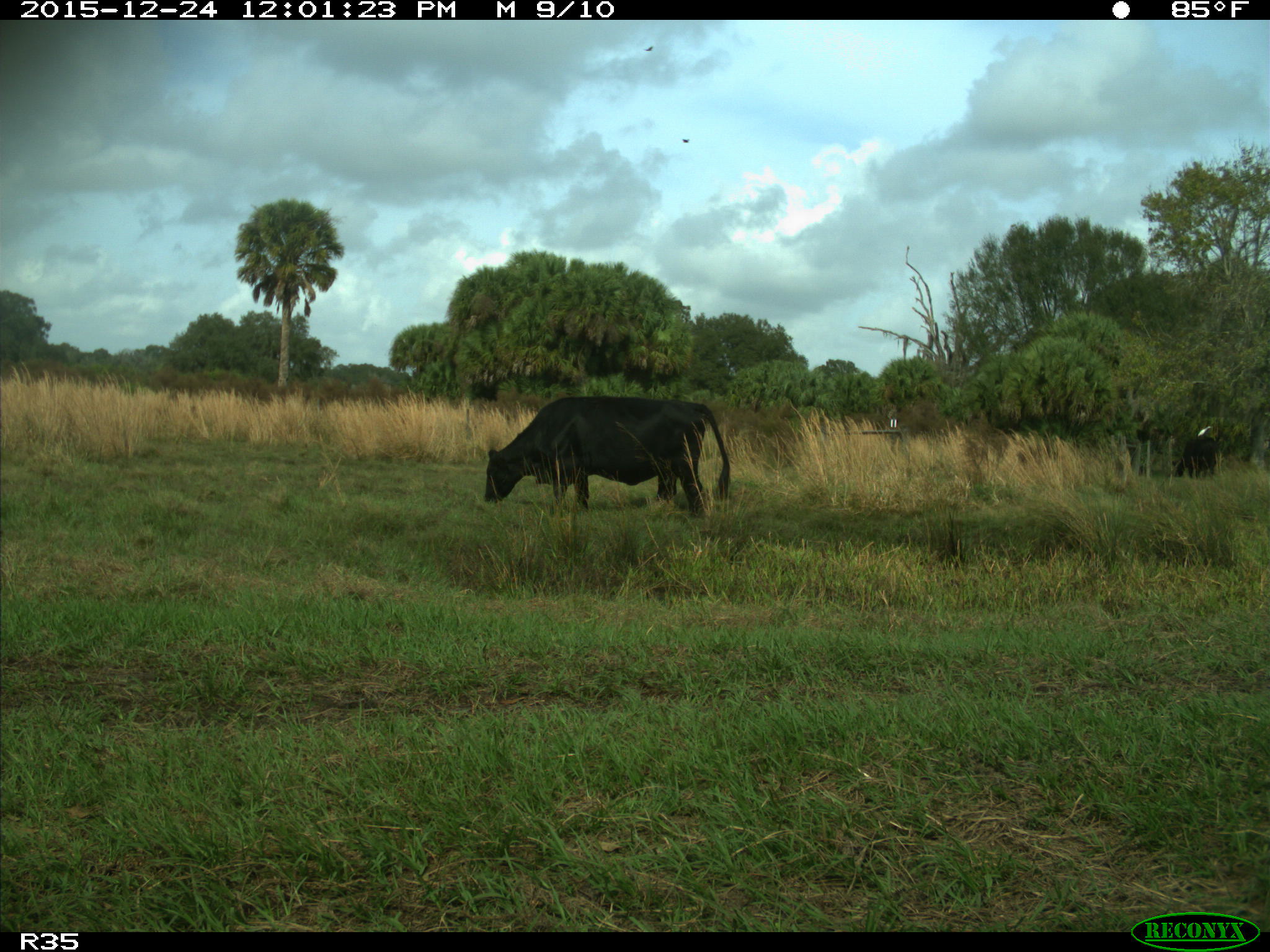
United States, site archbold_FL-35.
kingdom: Animalia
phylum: Chordata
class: Mammalia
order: Artiodactyla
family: Bovidae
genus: Bos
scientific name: Bos taurus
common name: domestic cow